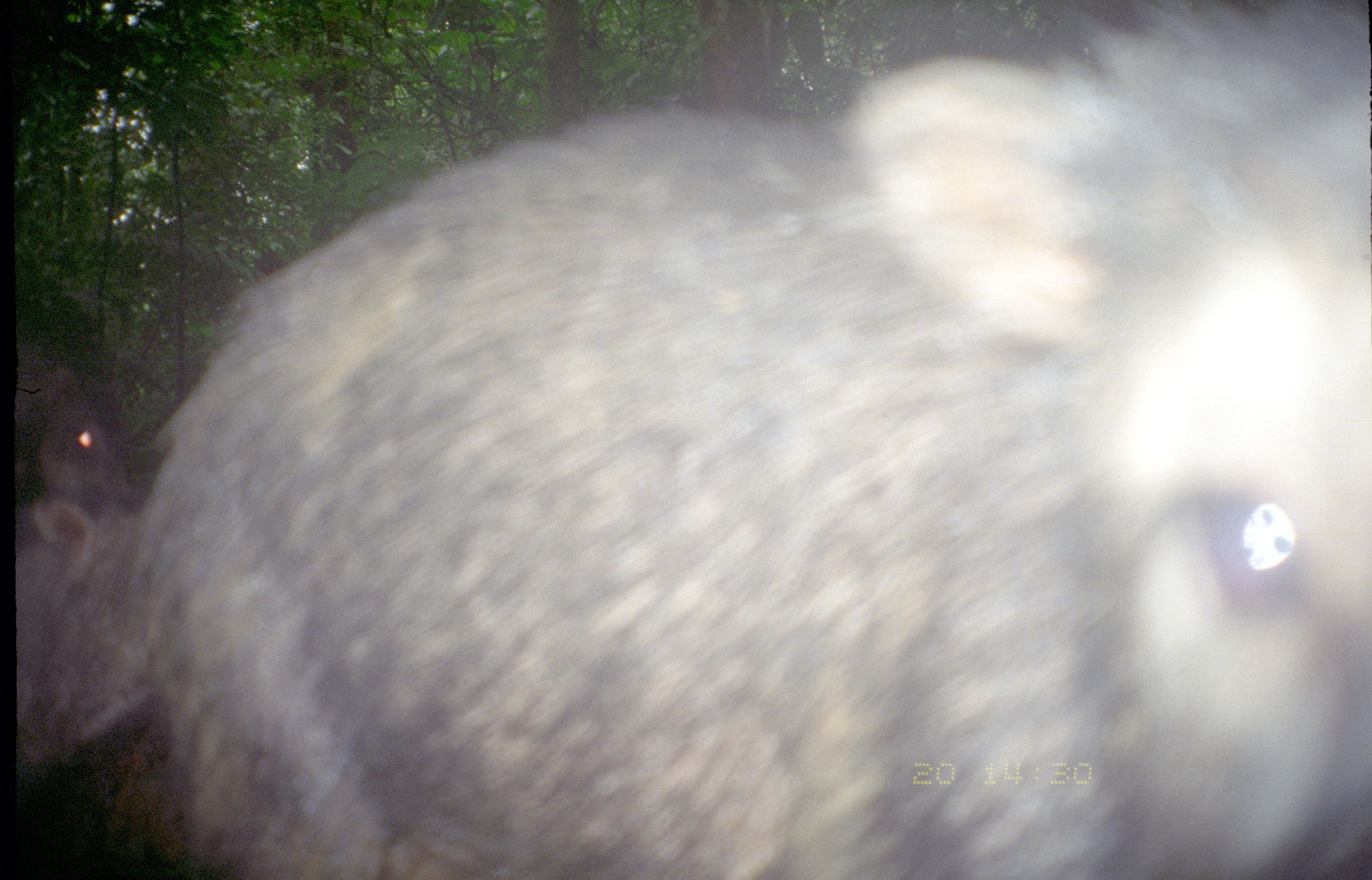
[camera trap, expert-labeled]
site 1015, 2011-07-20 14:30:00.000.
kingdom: Animalia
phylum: Chordata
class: Mammalia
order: Artiodactyla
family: Tayassuidae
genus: Tayassu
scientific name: Tayassu pecari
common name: white-lipped peccary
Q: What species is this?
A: Tayassu pecari (white-lipped peccary).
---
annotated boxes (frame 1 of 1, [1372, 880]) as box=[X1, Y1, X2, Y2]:
tayassu pecari: box=[20, 0, 1372, 875]; box=[0, 482, 168, 786]; box=[0, 343, 139, 576]